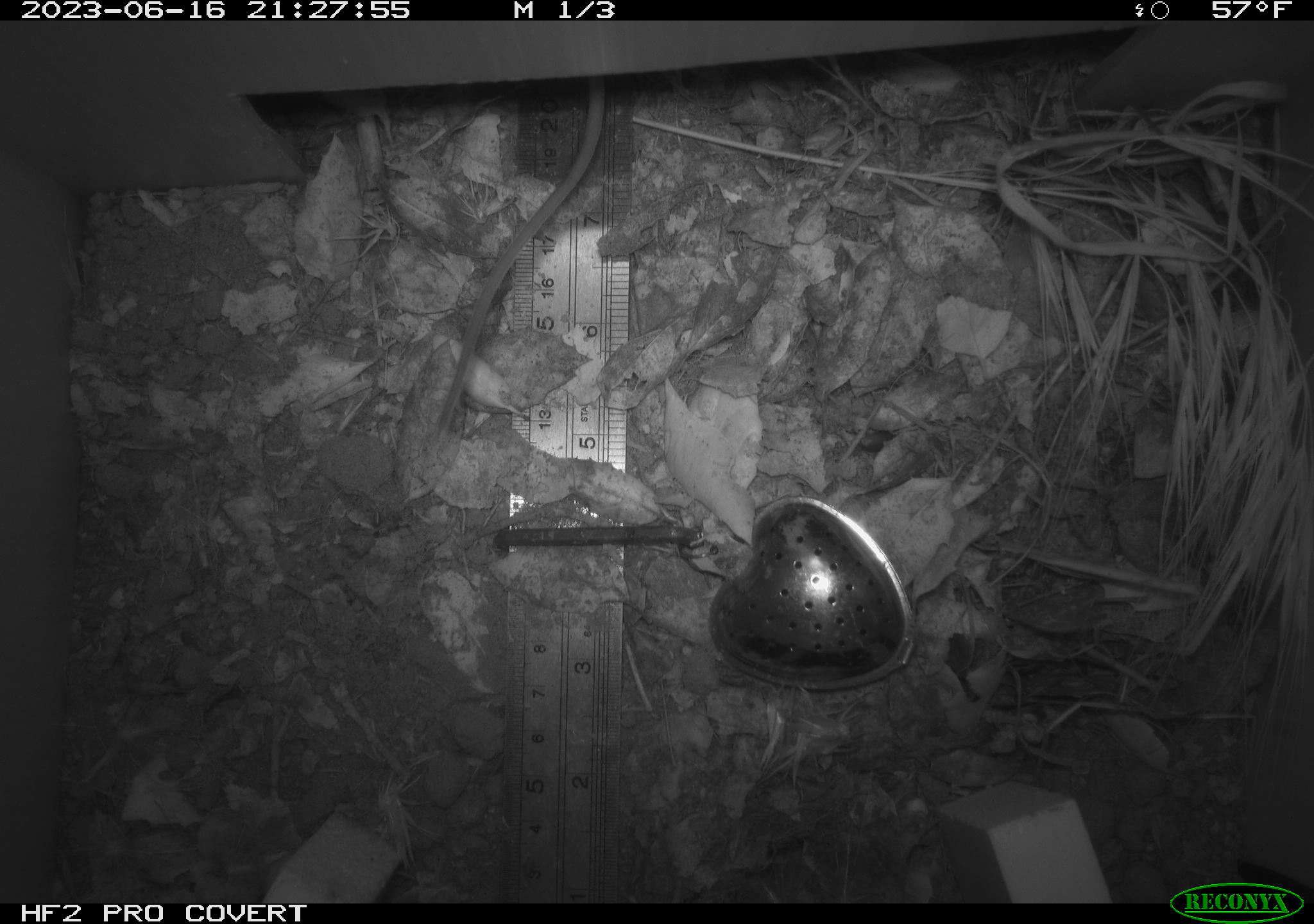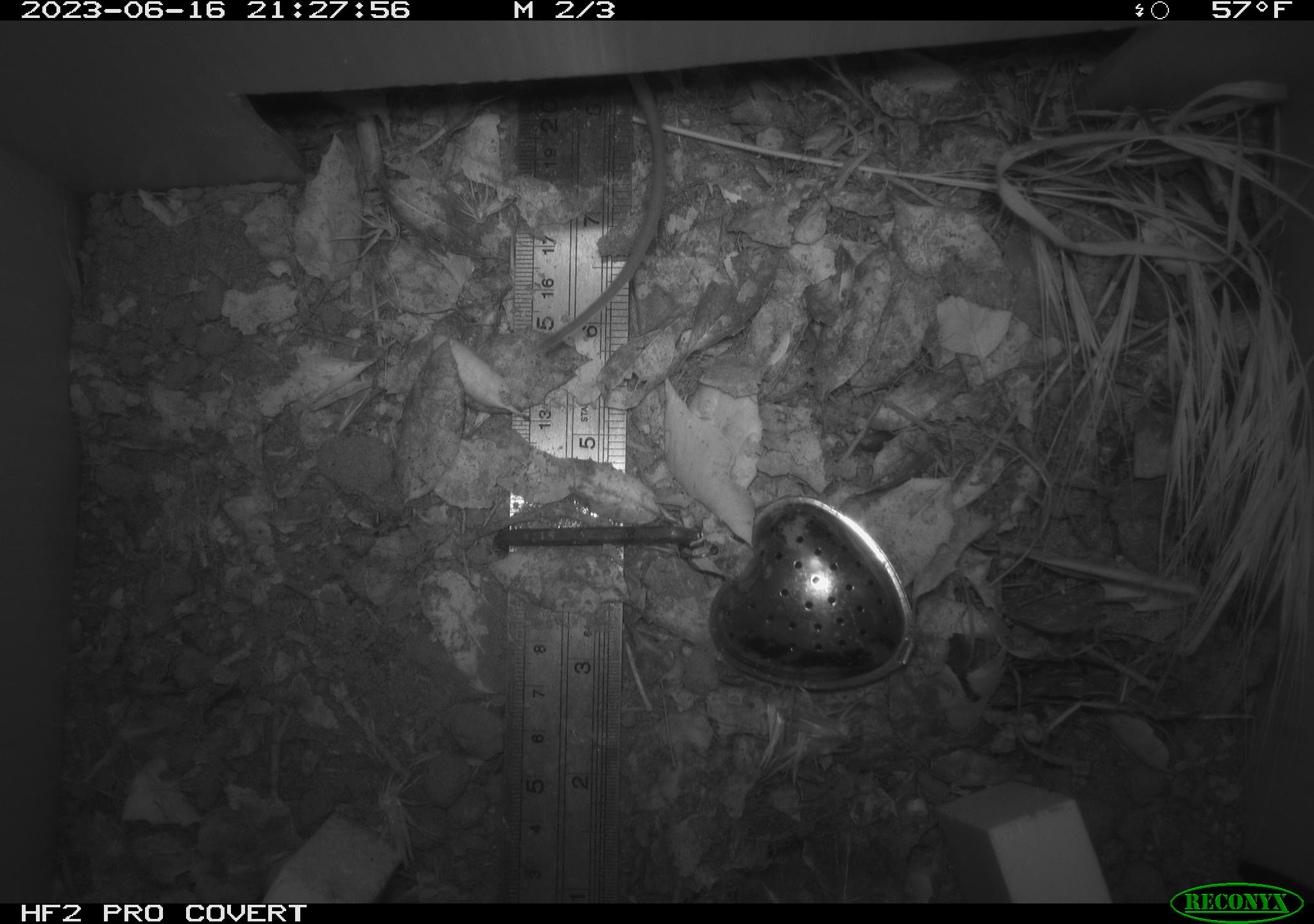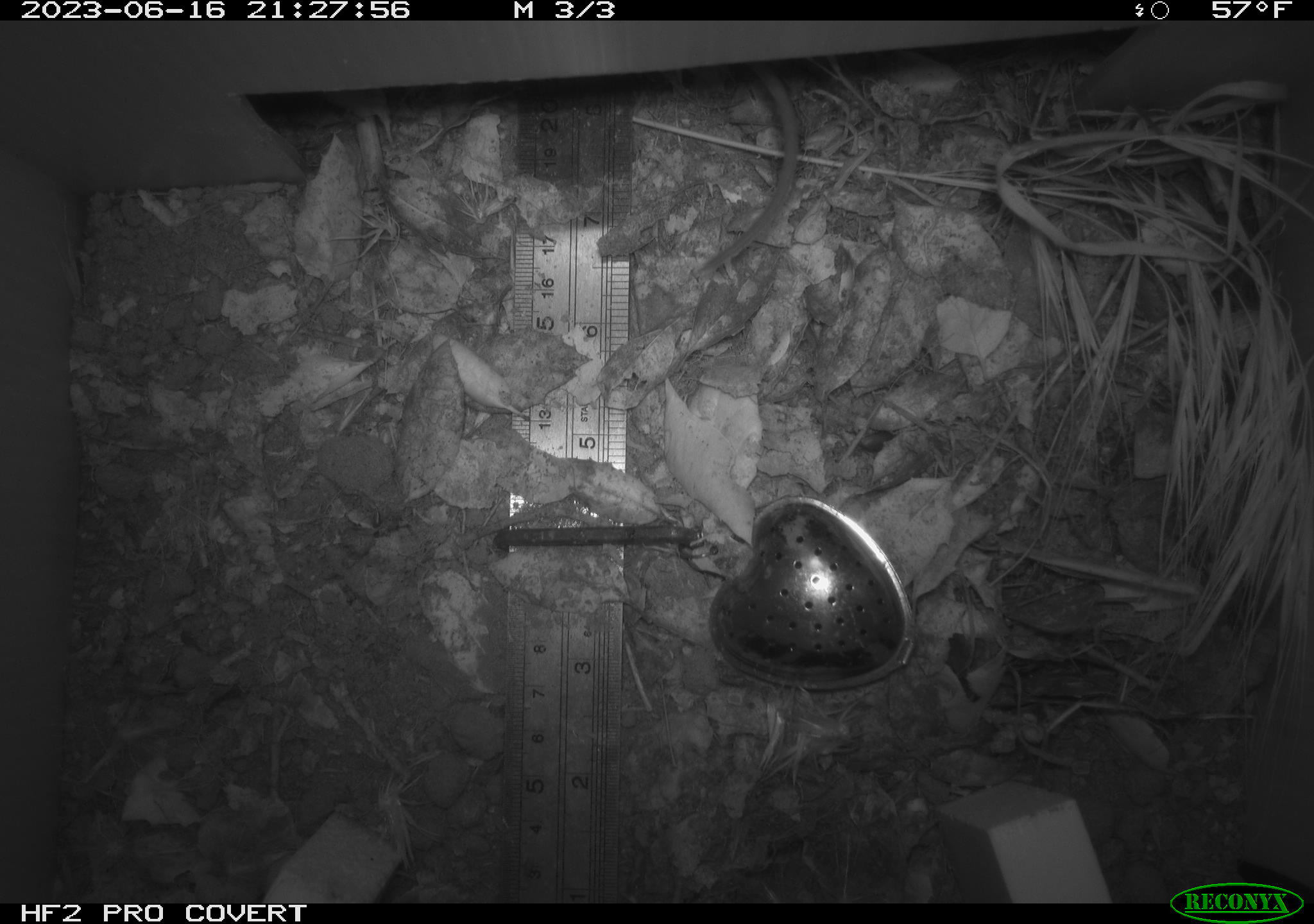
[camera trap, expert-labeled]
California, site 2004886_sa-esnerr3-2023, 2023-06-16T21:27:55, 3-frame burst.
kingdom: Animalia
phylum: Chordata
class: Mammalia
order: Rodentia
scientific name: Rodentia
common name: mouse species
Mouse species (Rodentia).